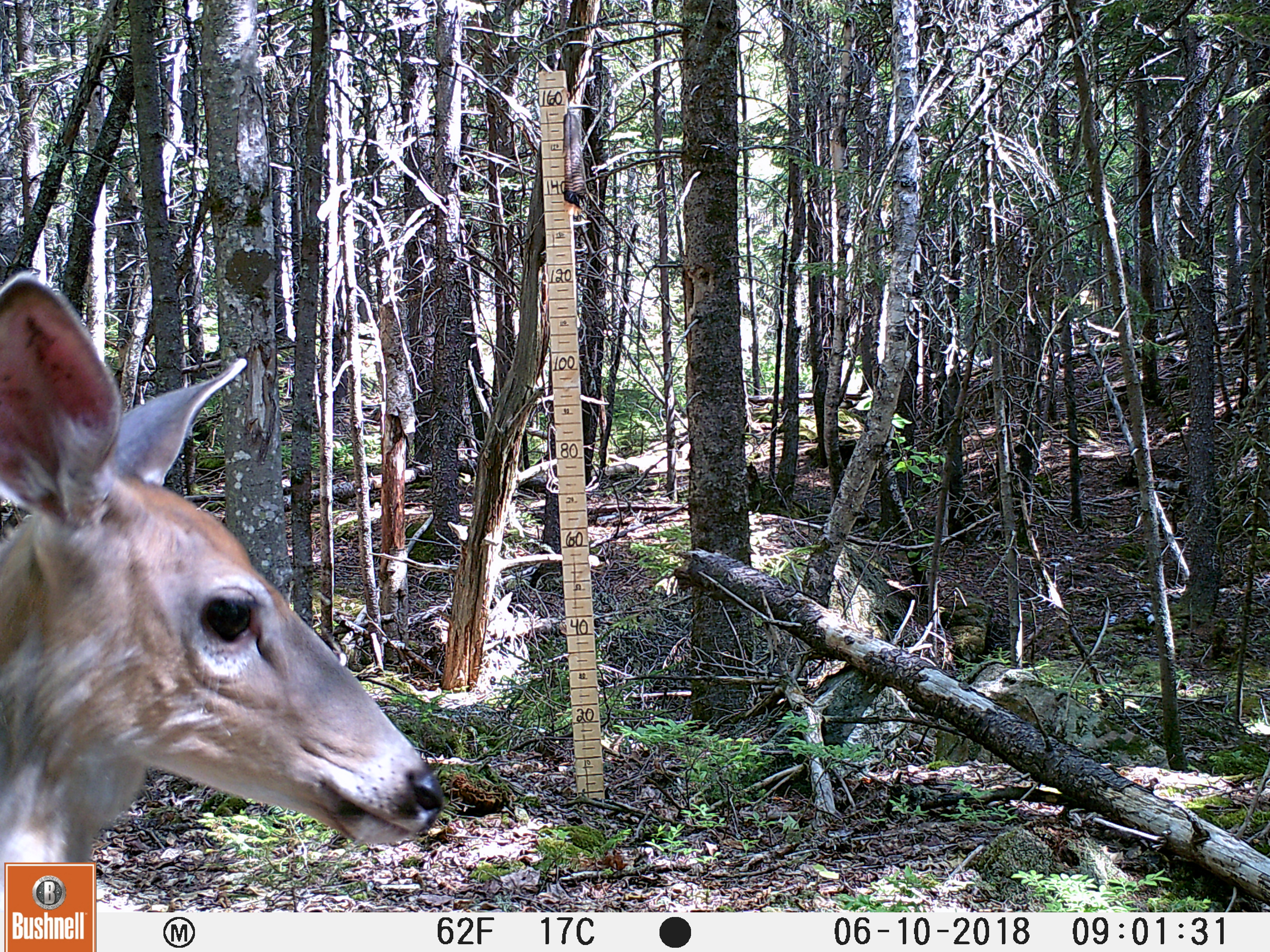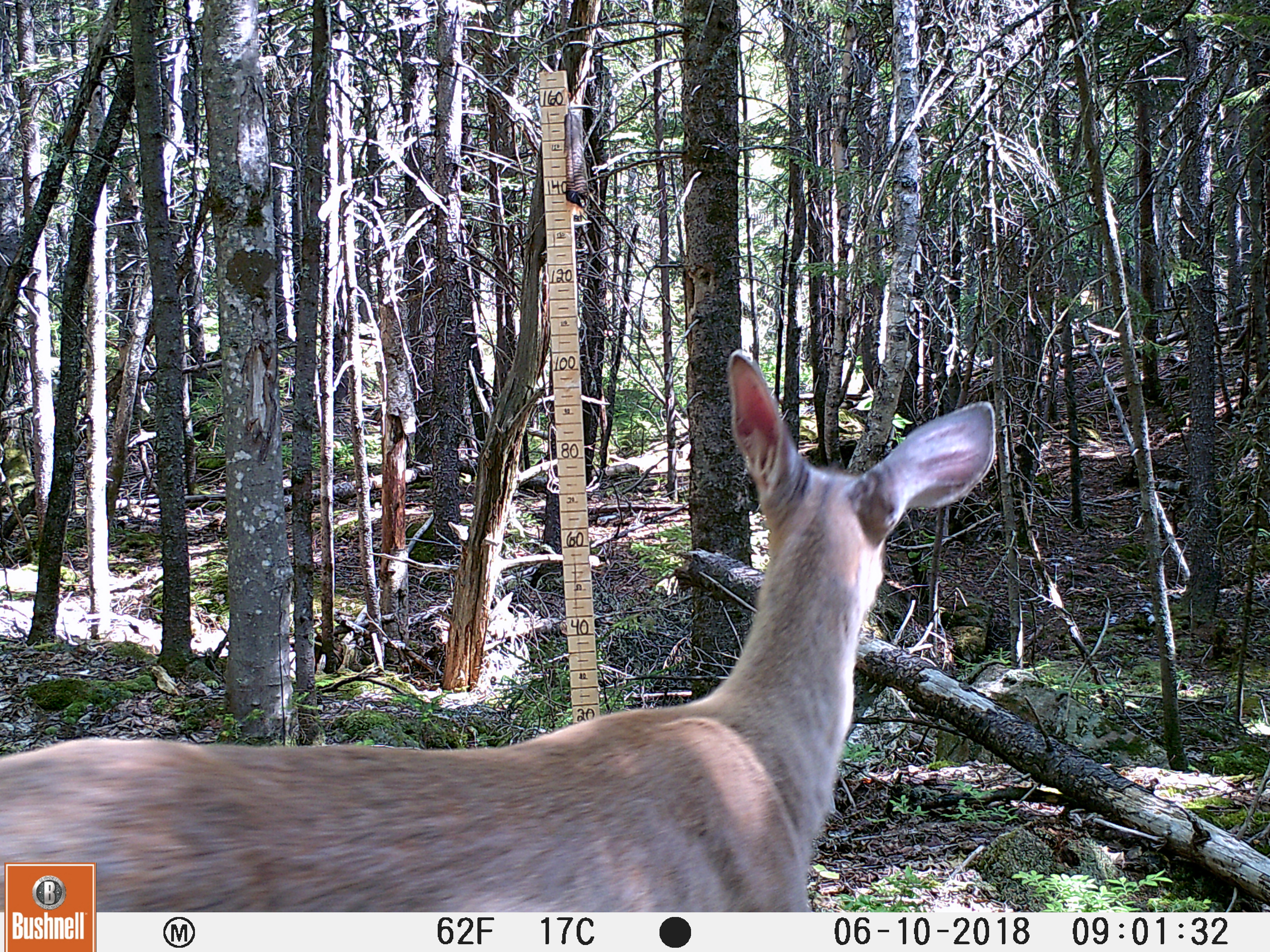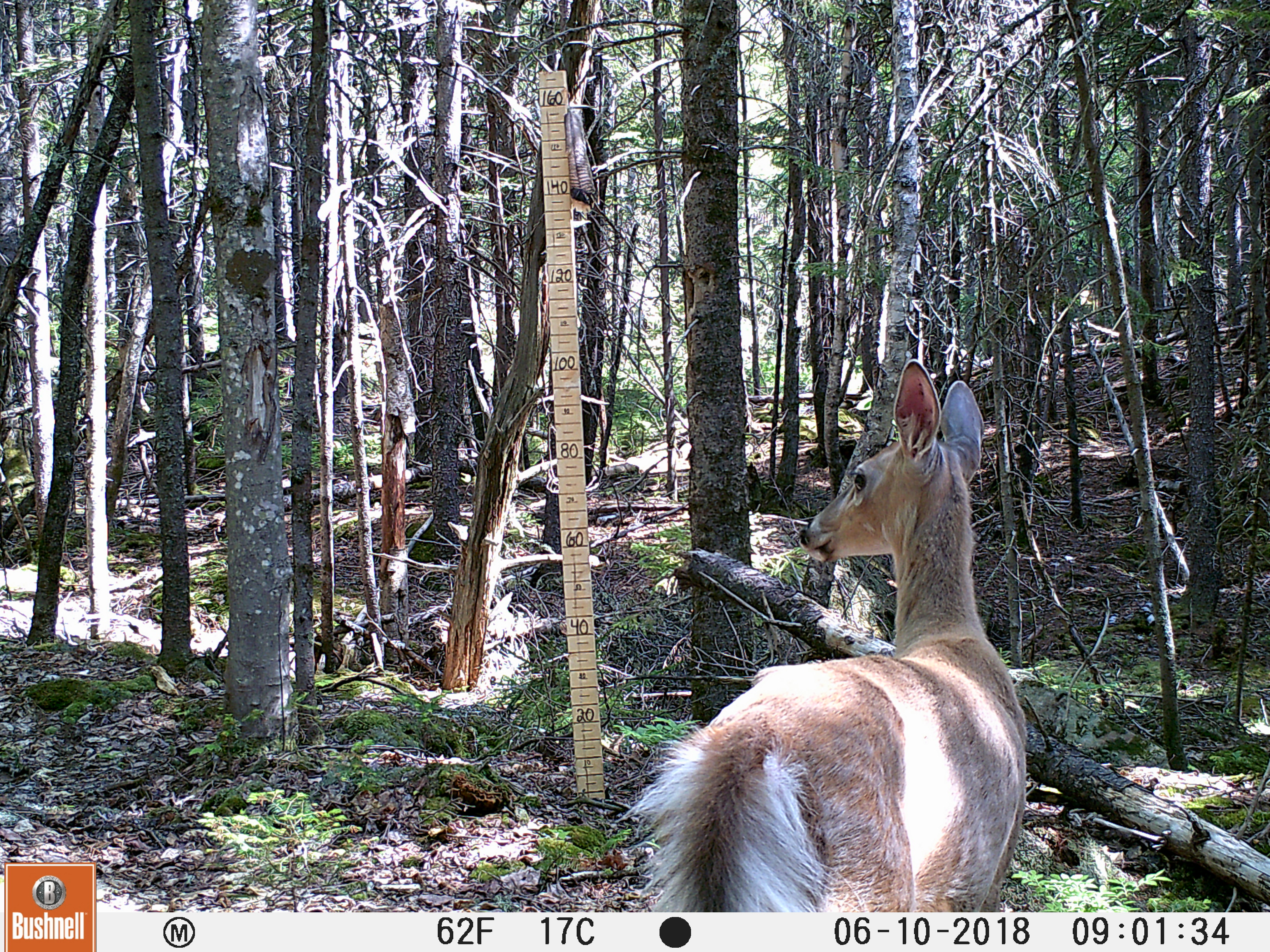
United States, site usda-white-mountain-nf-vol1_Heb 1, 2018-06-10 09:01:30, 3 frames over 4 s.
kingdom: Animalia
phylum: Chordata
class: Mammalia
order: Artiodactyla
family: Cervidae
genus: Odocoileus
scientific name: Odocoileus virginianus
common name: white-tailed deer